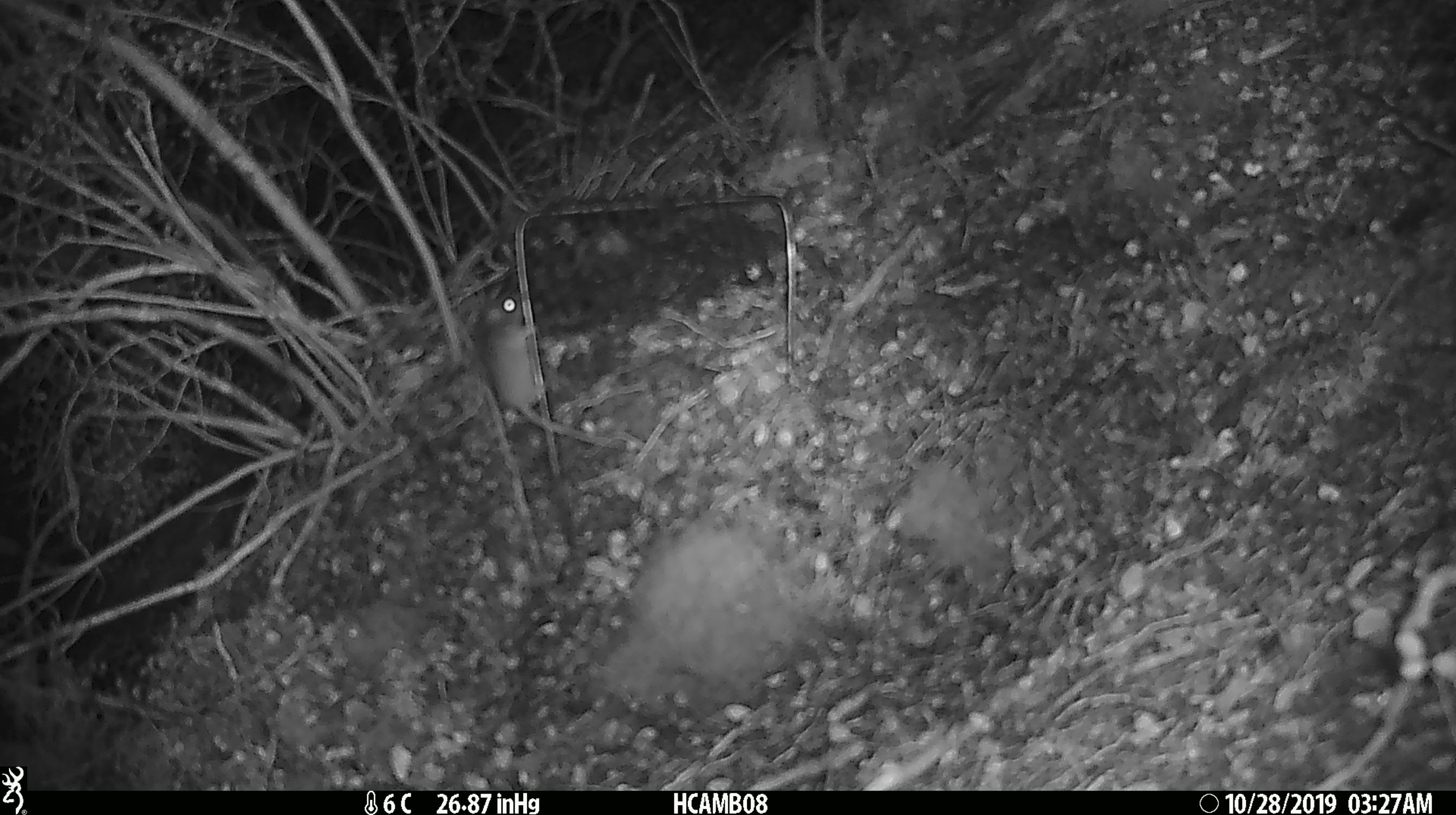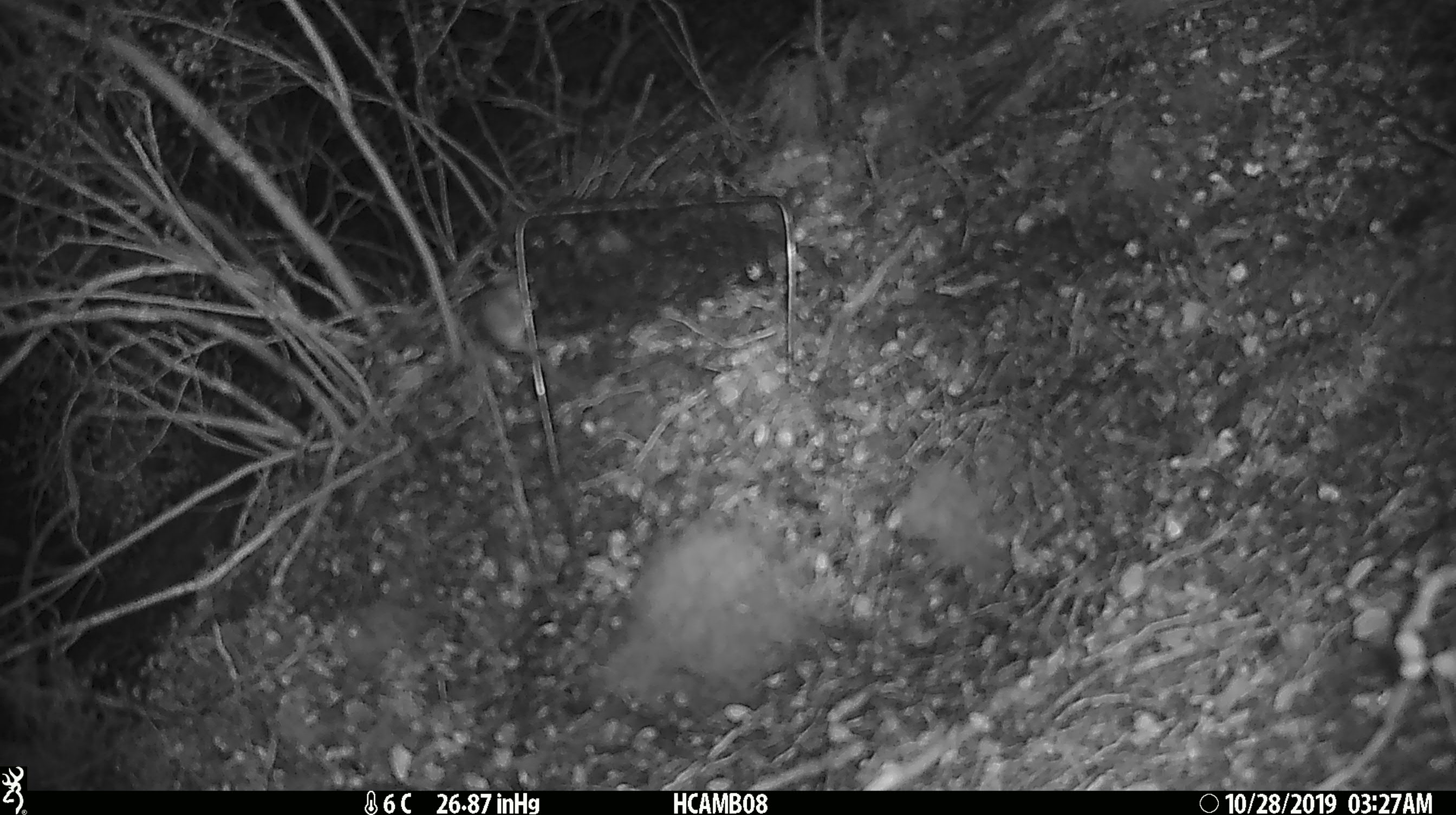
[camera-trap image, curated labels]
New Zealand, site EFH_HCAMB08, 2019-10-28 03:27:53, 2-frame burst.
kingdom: Animalia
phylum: Chordata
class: Mammalia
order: Rodentia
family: Muridae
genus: Mus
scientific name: Mus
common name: mouse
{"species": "mouse (Mus)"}